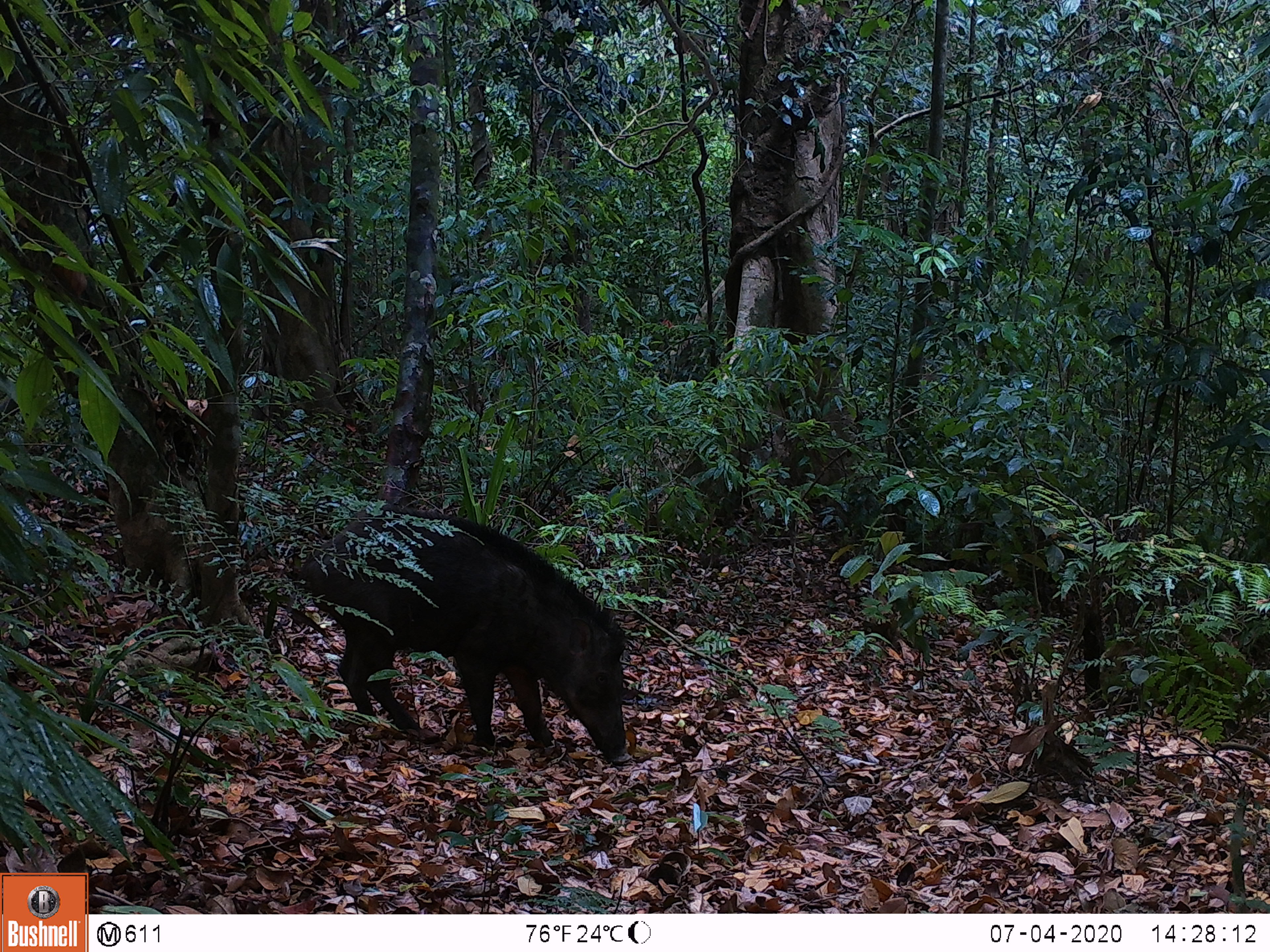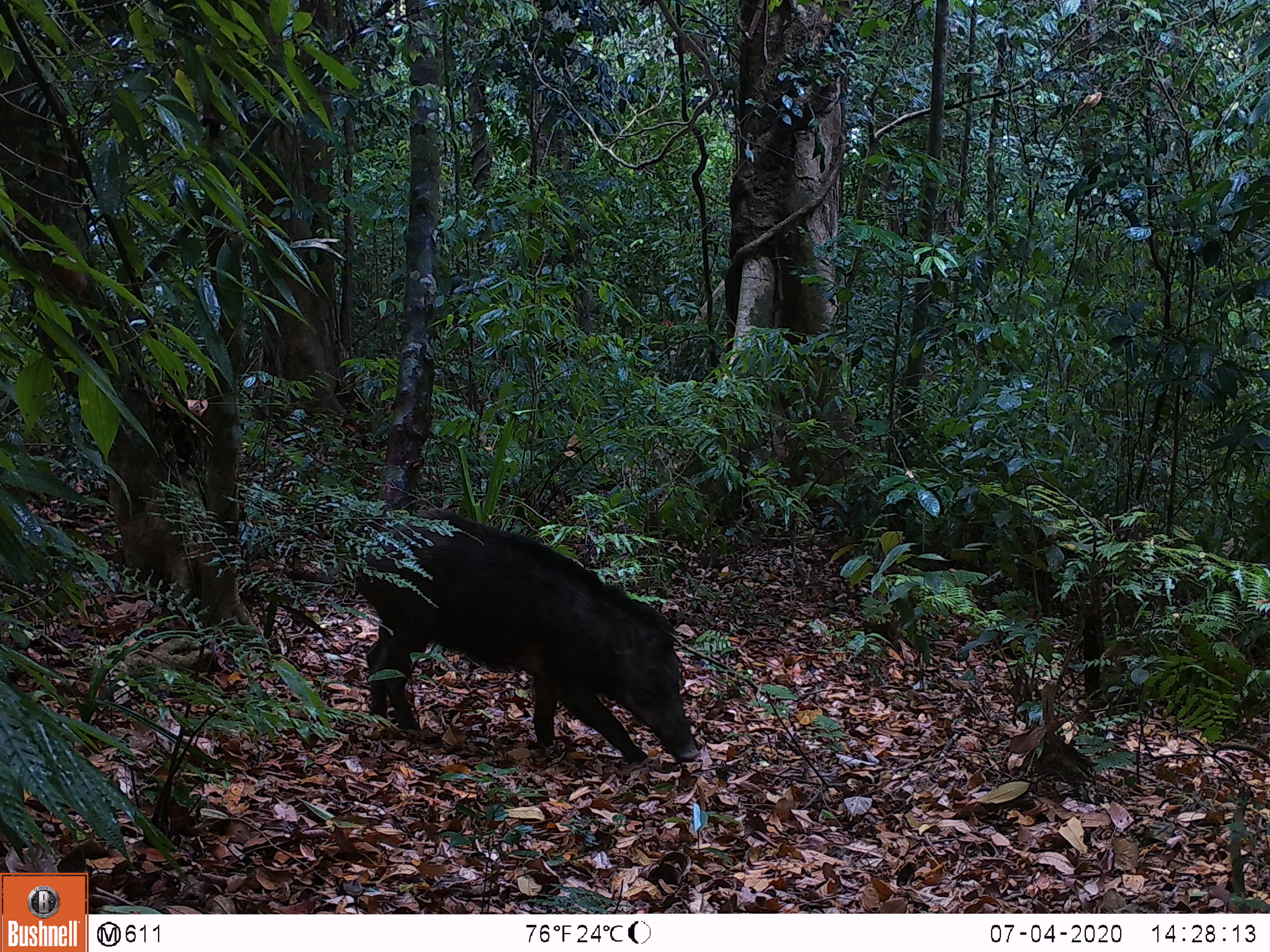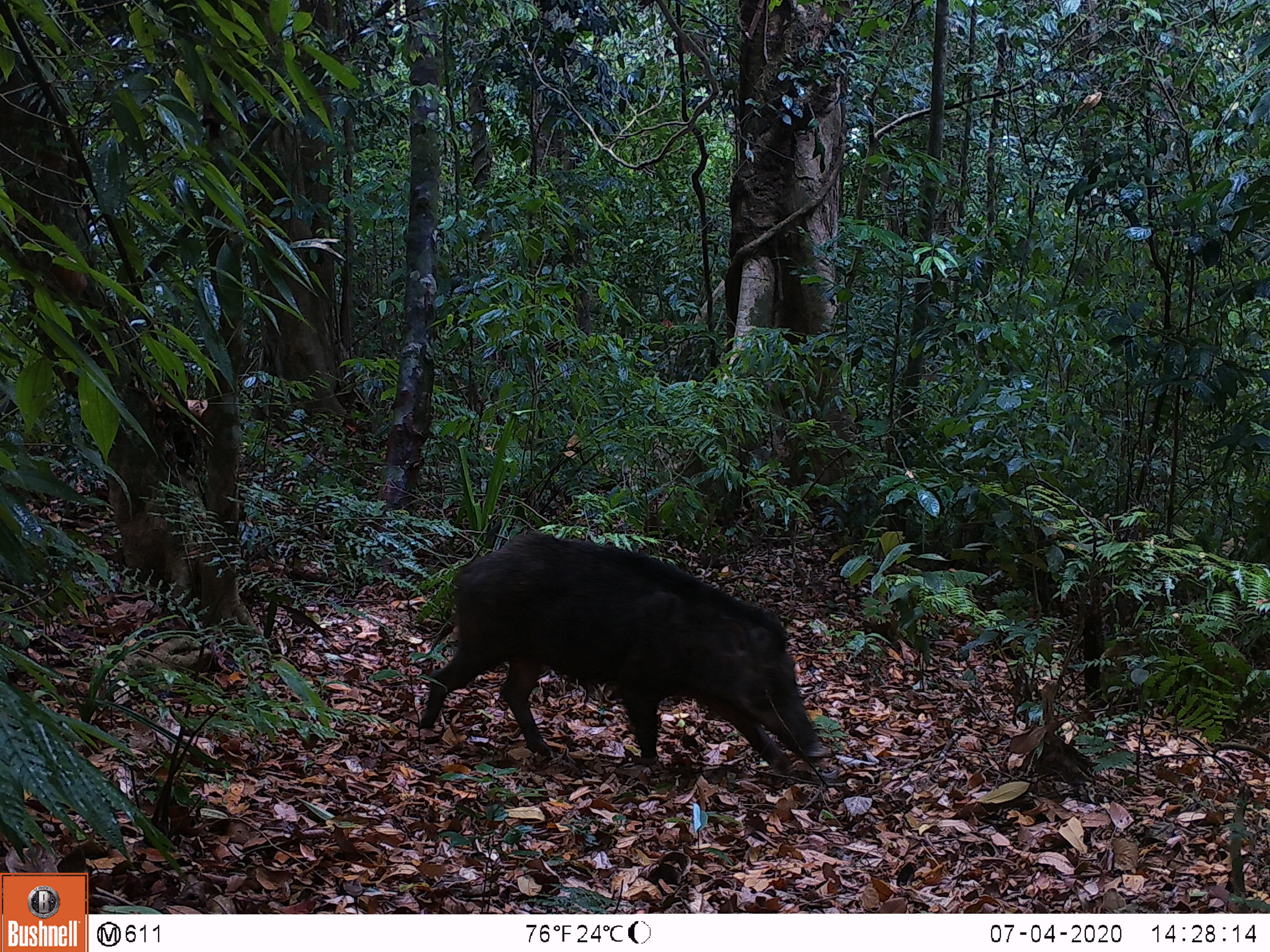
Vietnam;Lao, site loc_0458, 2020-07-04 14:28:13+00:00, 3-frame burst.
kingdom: Animalia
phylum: Chordata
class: Mammalia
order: Artiodactyla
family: Suidae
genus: Sus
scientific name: Sus scrofa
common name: eurasian wild pig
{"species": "eurasian wild pig (Sus scrofa)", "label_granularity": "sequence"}